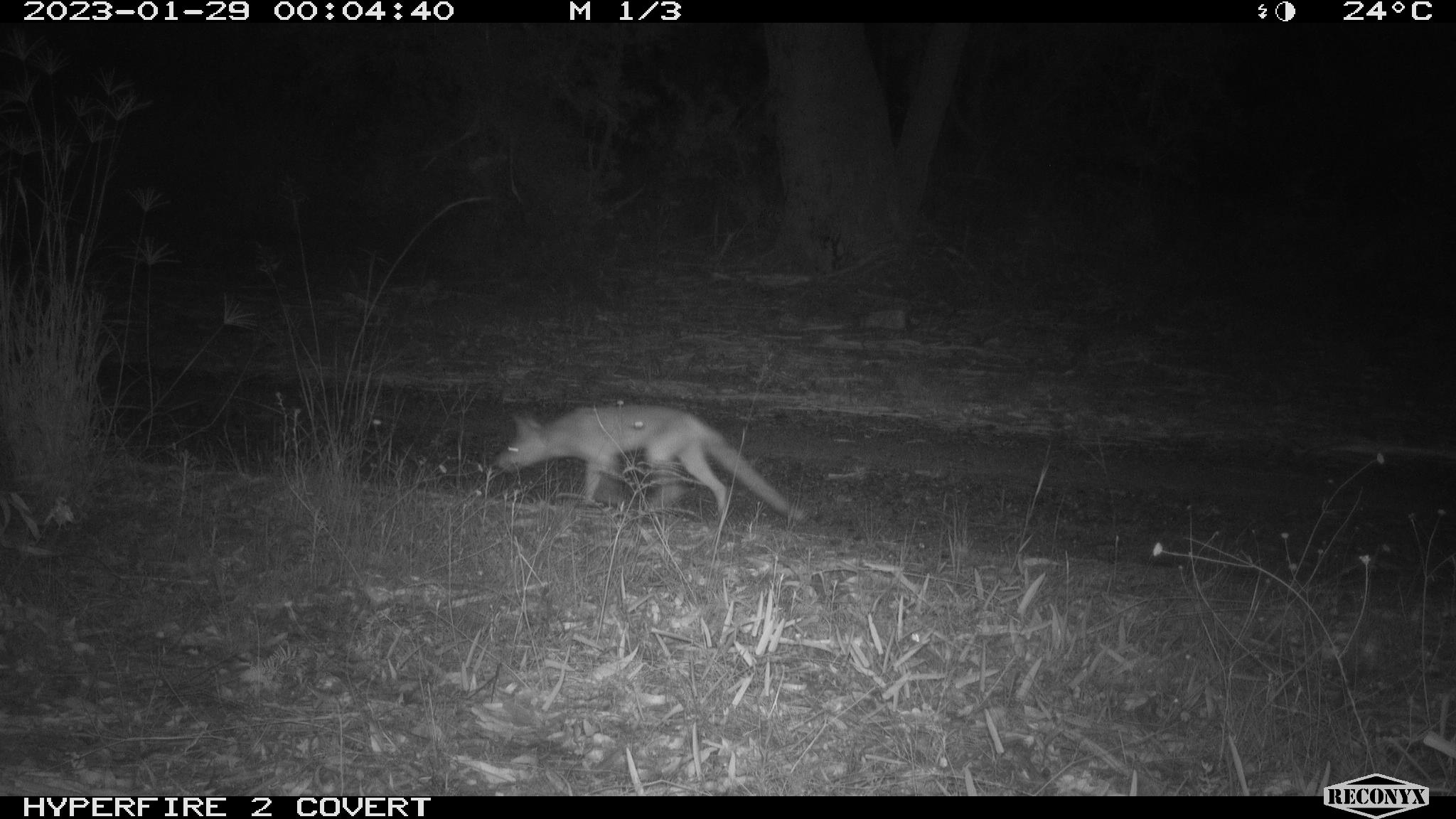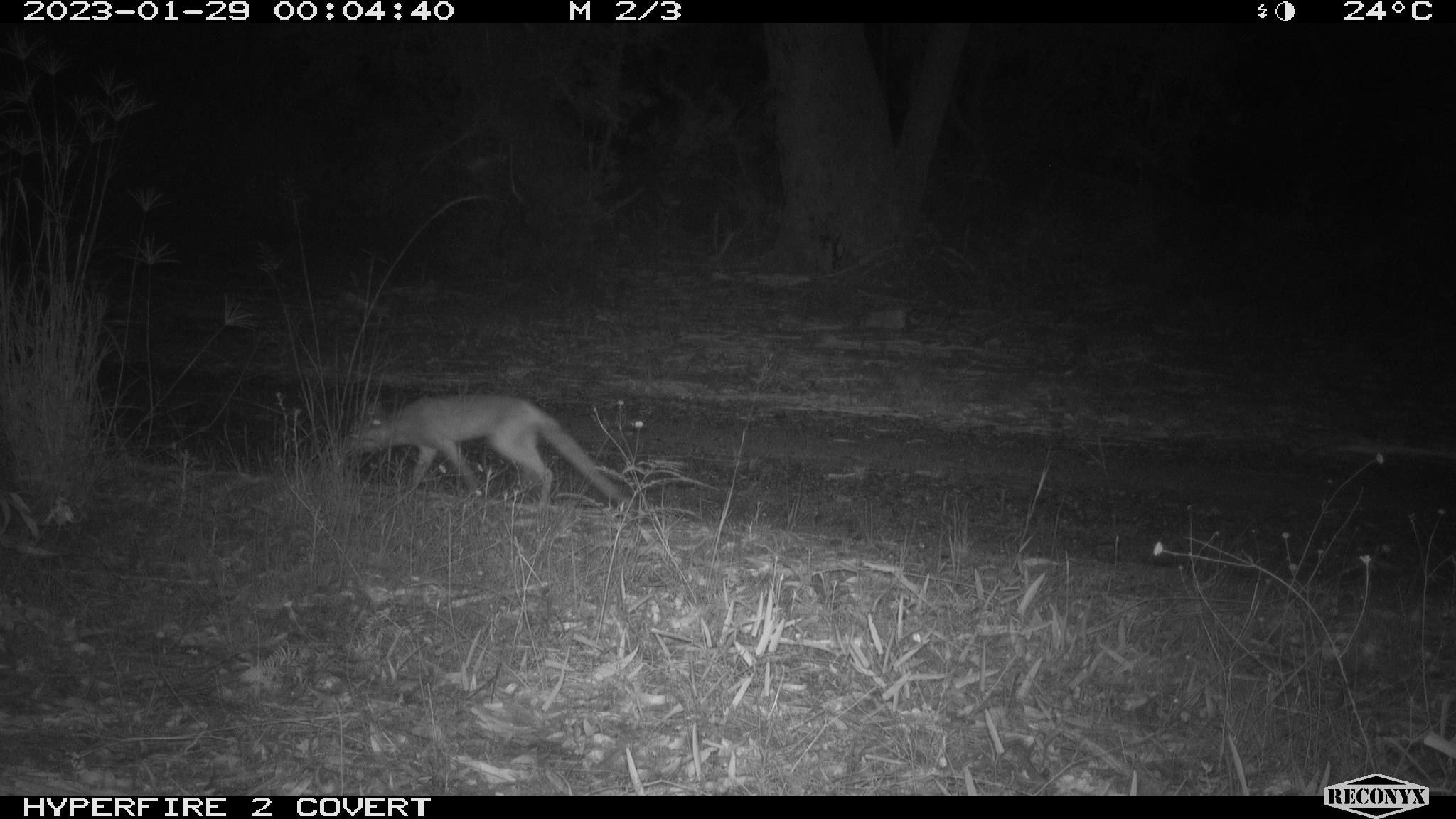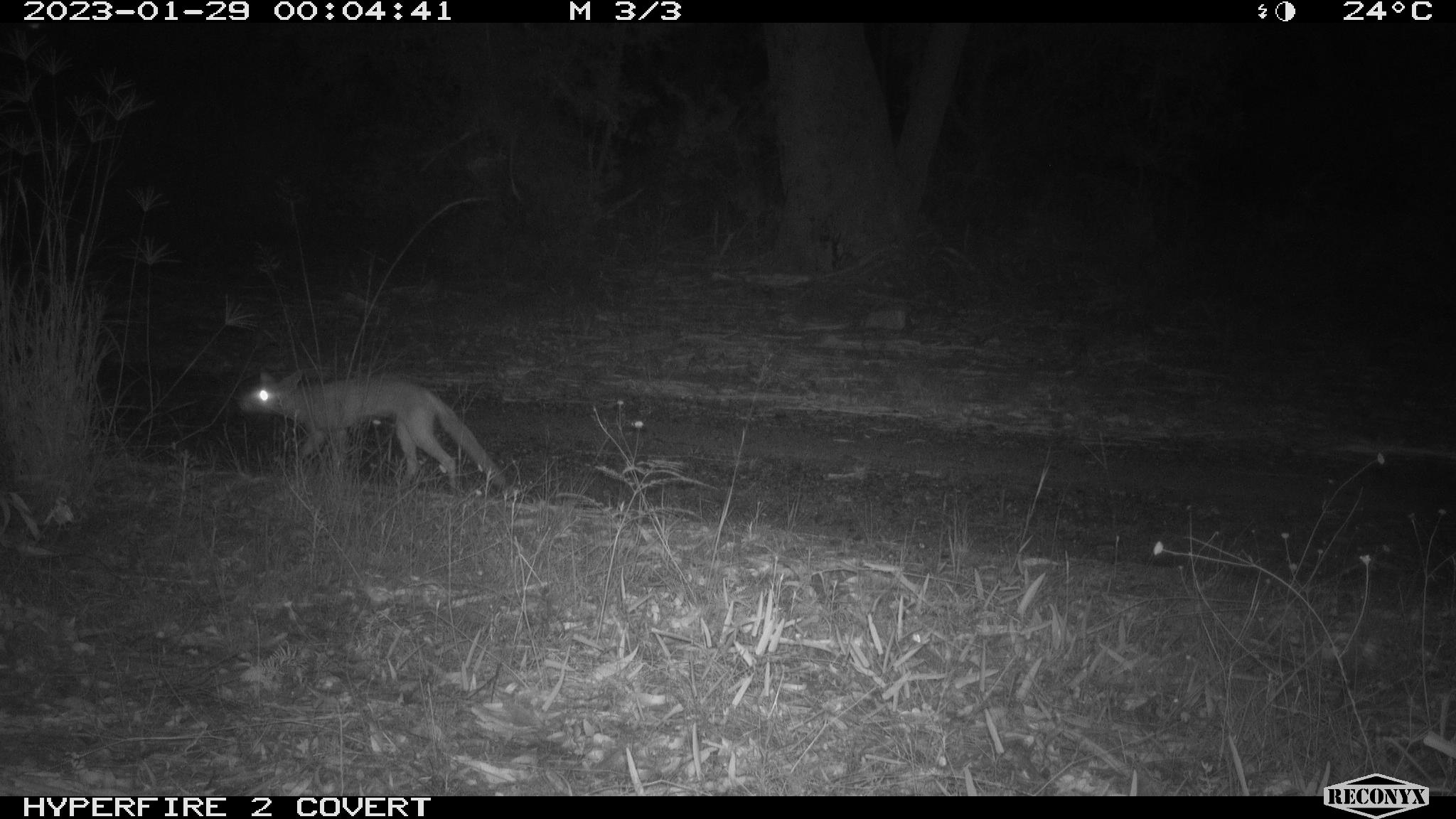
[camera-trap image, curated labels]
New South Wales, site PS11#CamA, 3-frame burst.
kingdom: Animalia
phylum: Chordata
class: Mammalia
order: Carnivora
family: Canidae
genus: Vulpes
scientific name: Vulpes vulpes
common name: red fox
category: fox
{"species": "fox (red fox) (Vulpes vulpes)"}